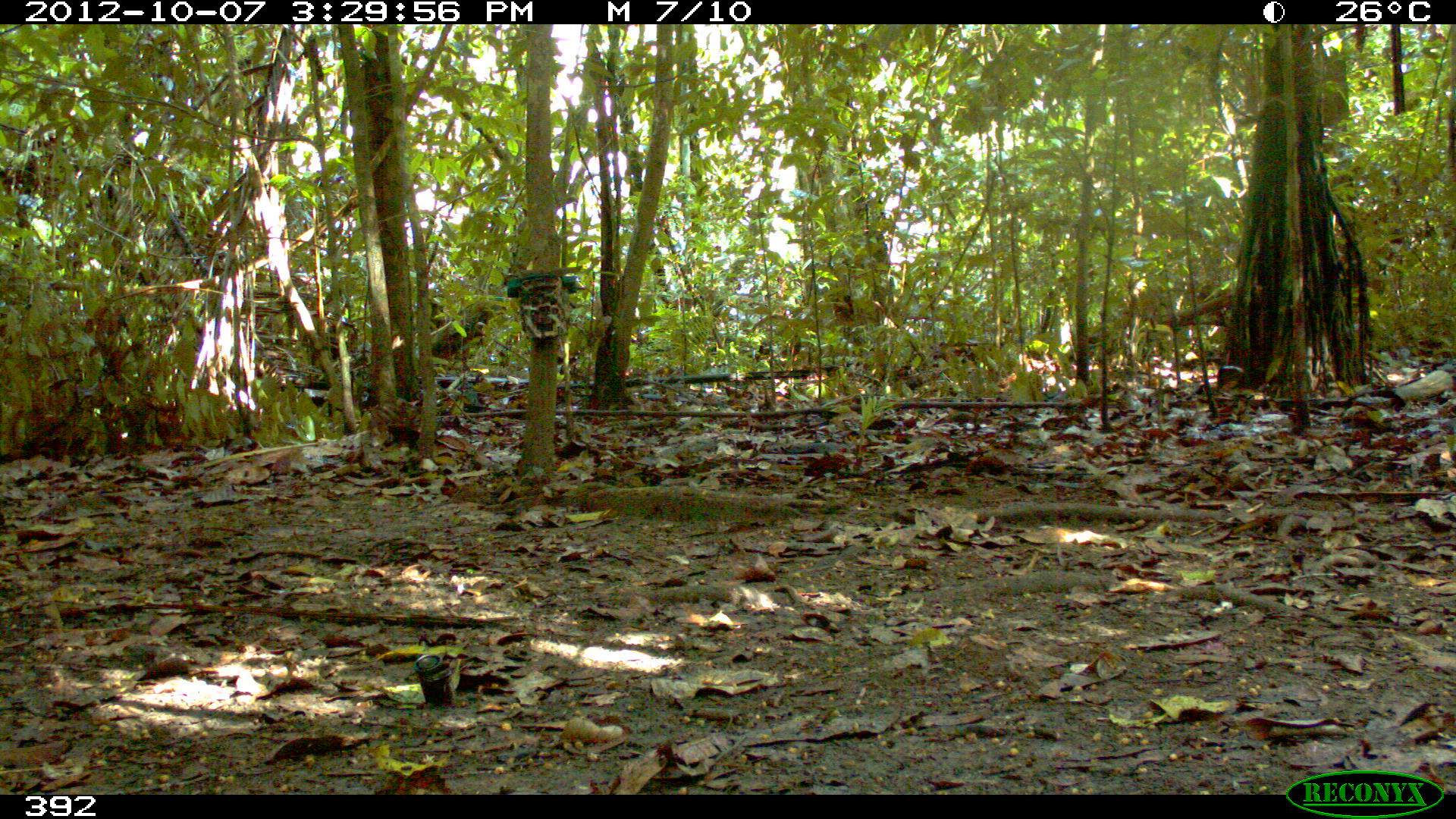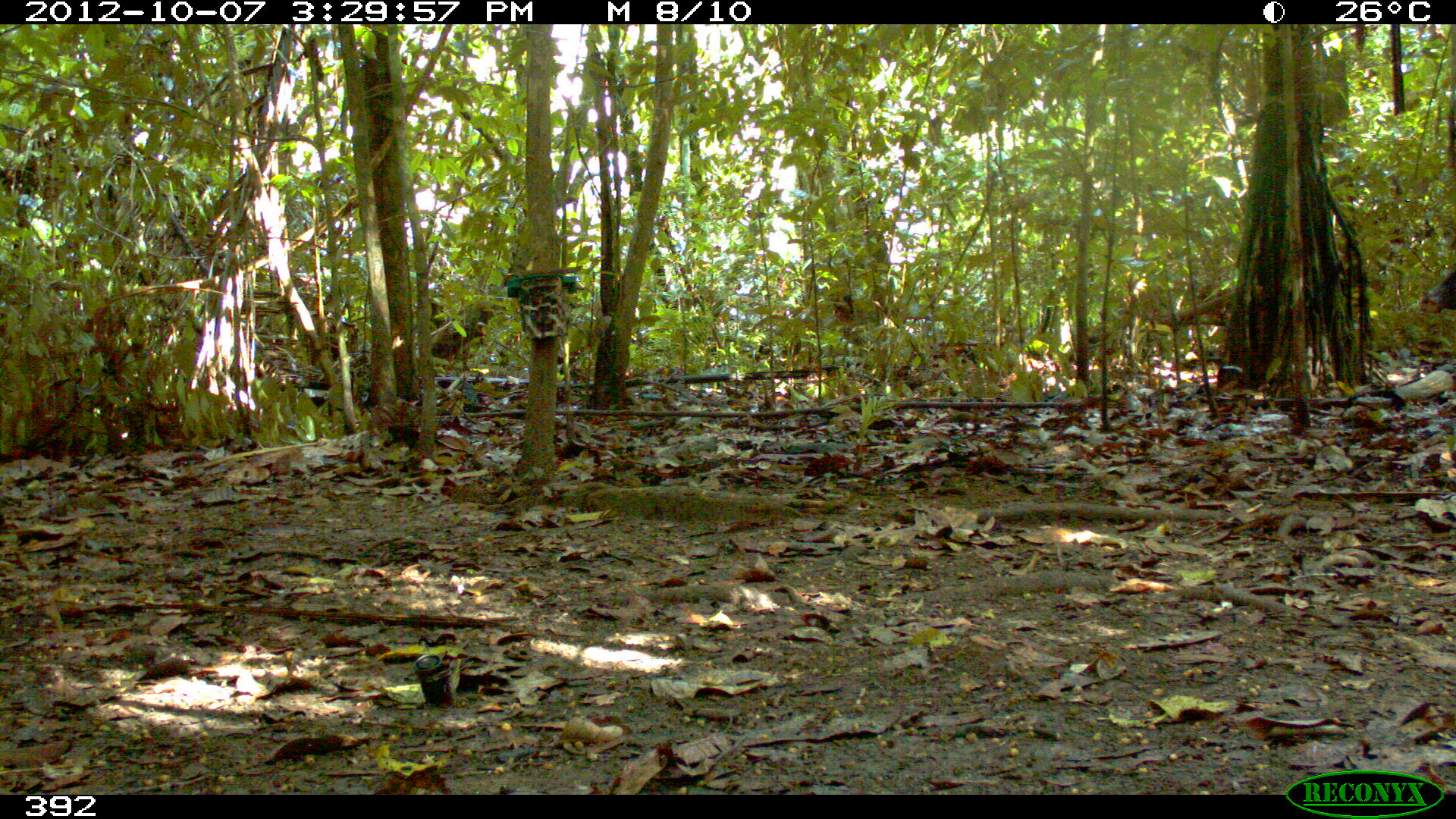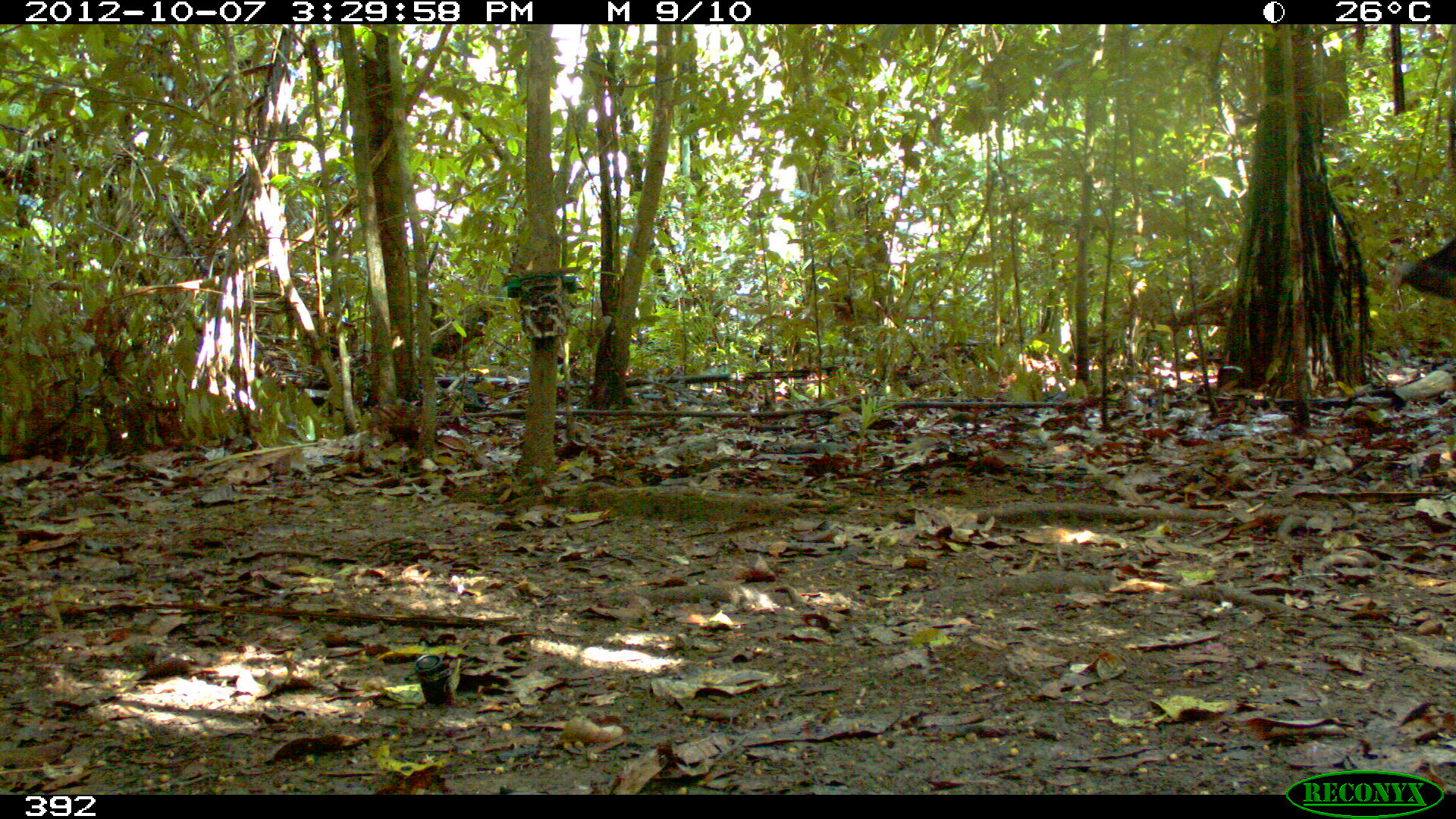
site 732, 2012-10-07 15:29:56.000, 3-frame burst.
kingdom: Animalia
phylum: Chordata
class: Mammalia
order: Artiodactyla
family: Tayassuidae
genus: Tayassu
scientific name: Tayassu pecari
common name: white-lipped peccary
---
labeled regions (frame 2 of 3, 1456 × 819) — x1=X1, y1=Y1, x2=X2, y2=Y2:
tayassu pecari: x1=1416, y1=271, x2=1456, y2=313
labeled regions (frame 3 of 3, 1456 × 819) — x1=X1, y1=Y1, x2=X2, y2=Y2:
tayassu pecari: x1=1387, y1=233, x2=1456, y2=301